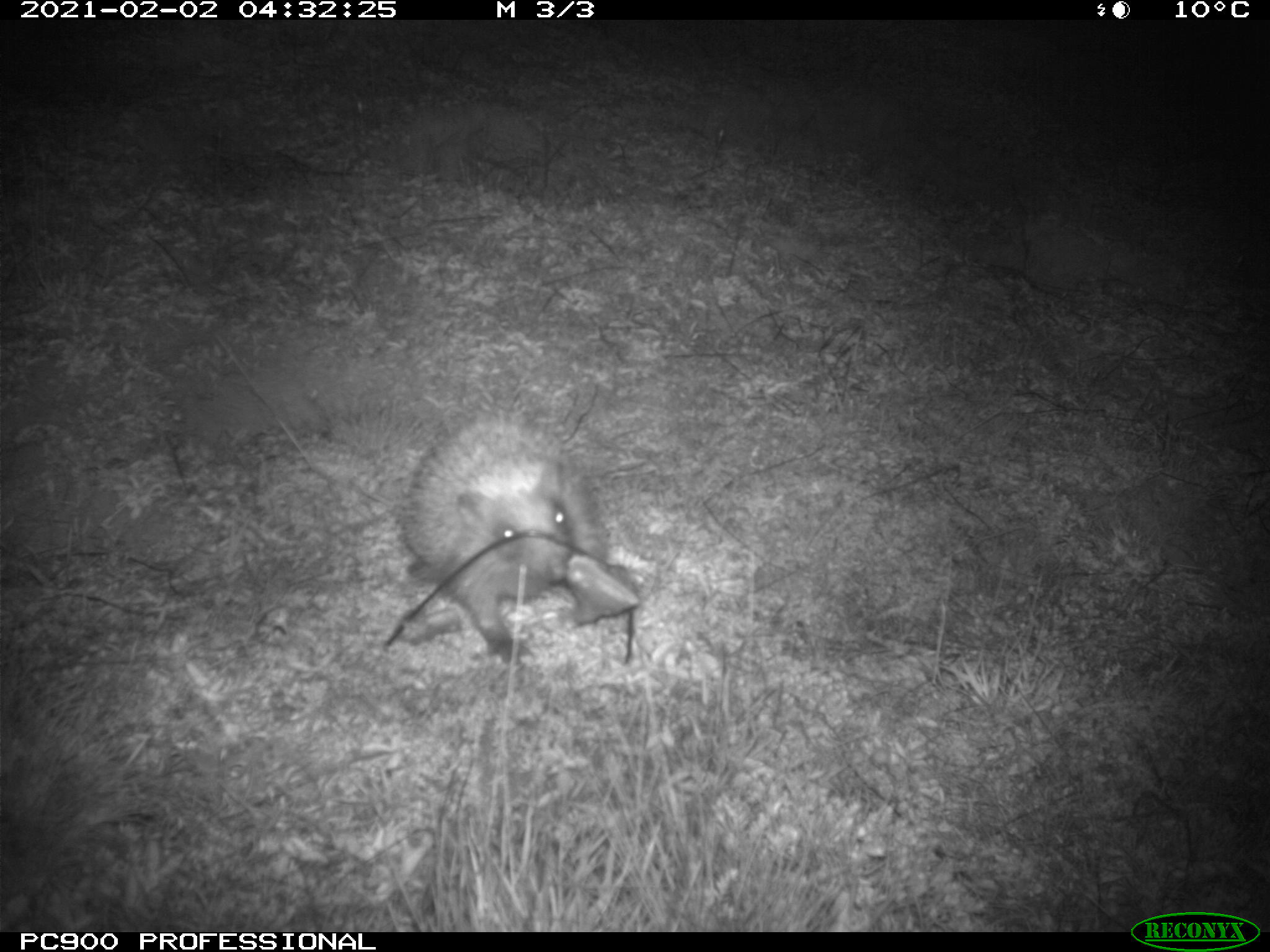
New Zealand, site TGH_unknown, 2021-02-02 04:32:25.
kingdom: Animalia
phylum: Chordata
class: Mammalia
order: Eulipotyphla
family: Erinaceidae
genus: Erinaceus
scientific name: Erinaceus europaeus europaeus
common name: european hedgehog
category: hedgehog